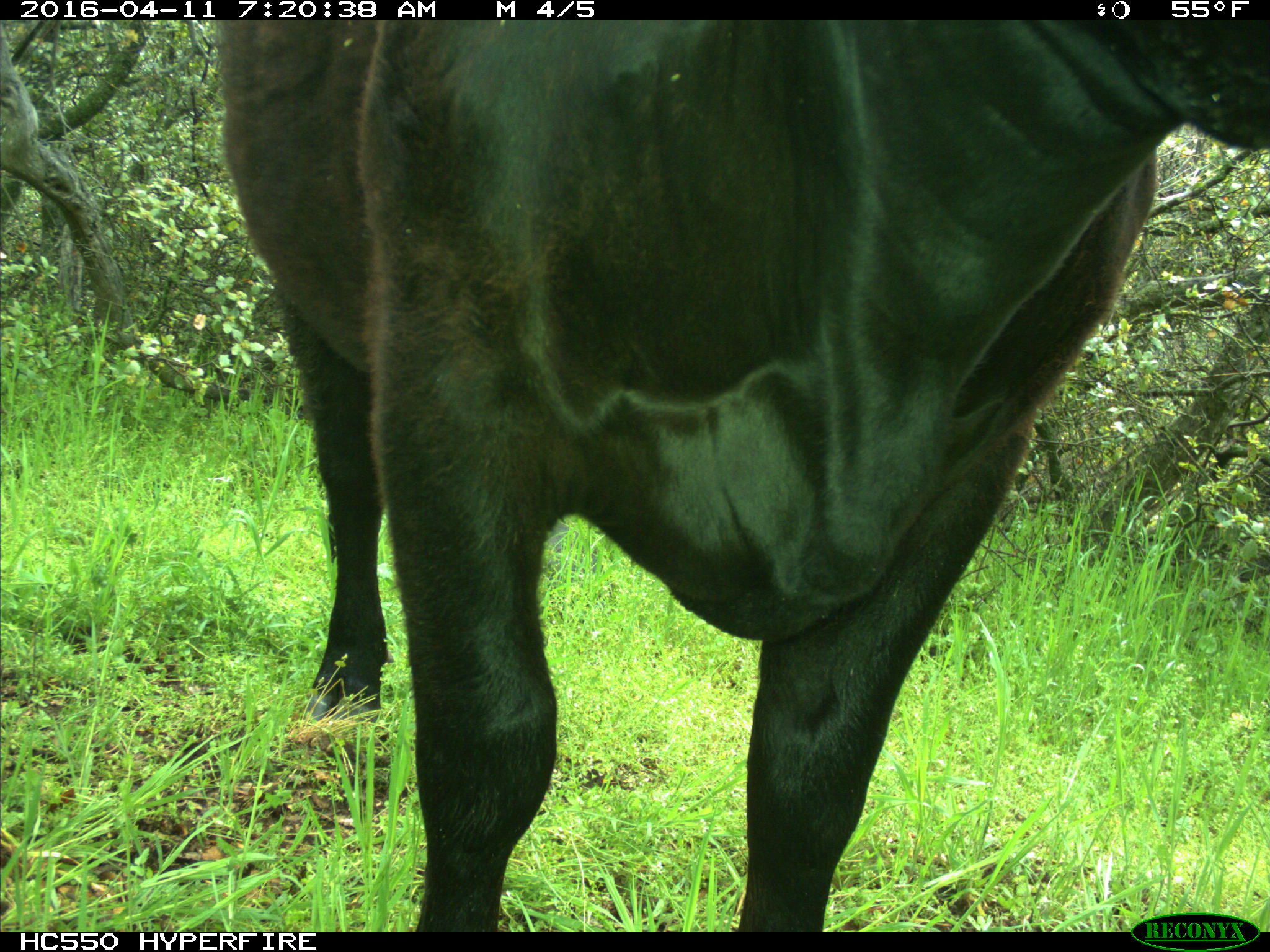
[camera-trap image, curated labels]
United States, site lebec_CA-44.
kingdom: Animalia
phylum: Chordata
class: Mammalia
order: Artiodactyla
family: Bovidae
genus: Bos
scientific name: Bos taurus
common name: domestic cow